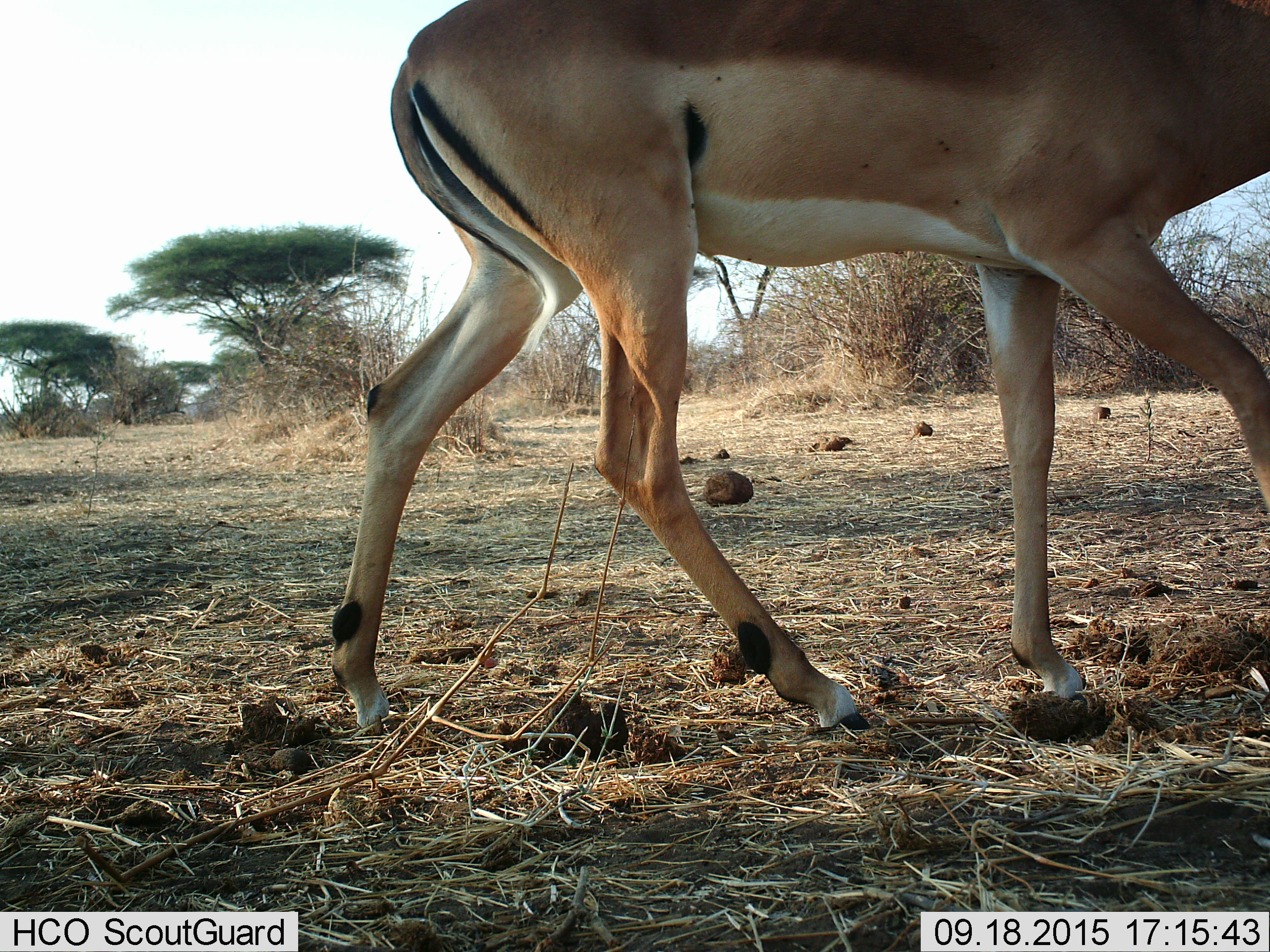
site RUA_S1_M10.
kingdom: Animalia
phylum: Chordata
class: Mammalia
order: Artiodactyla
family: Bovidae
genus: Aepyceros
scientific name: Aepyceros melampus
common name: impala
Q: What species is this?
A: Impala (Aepyceros melampus).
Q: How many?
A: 1.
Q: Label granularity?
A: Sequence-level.